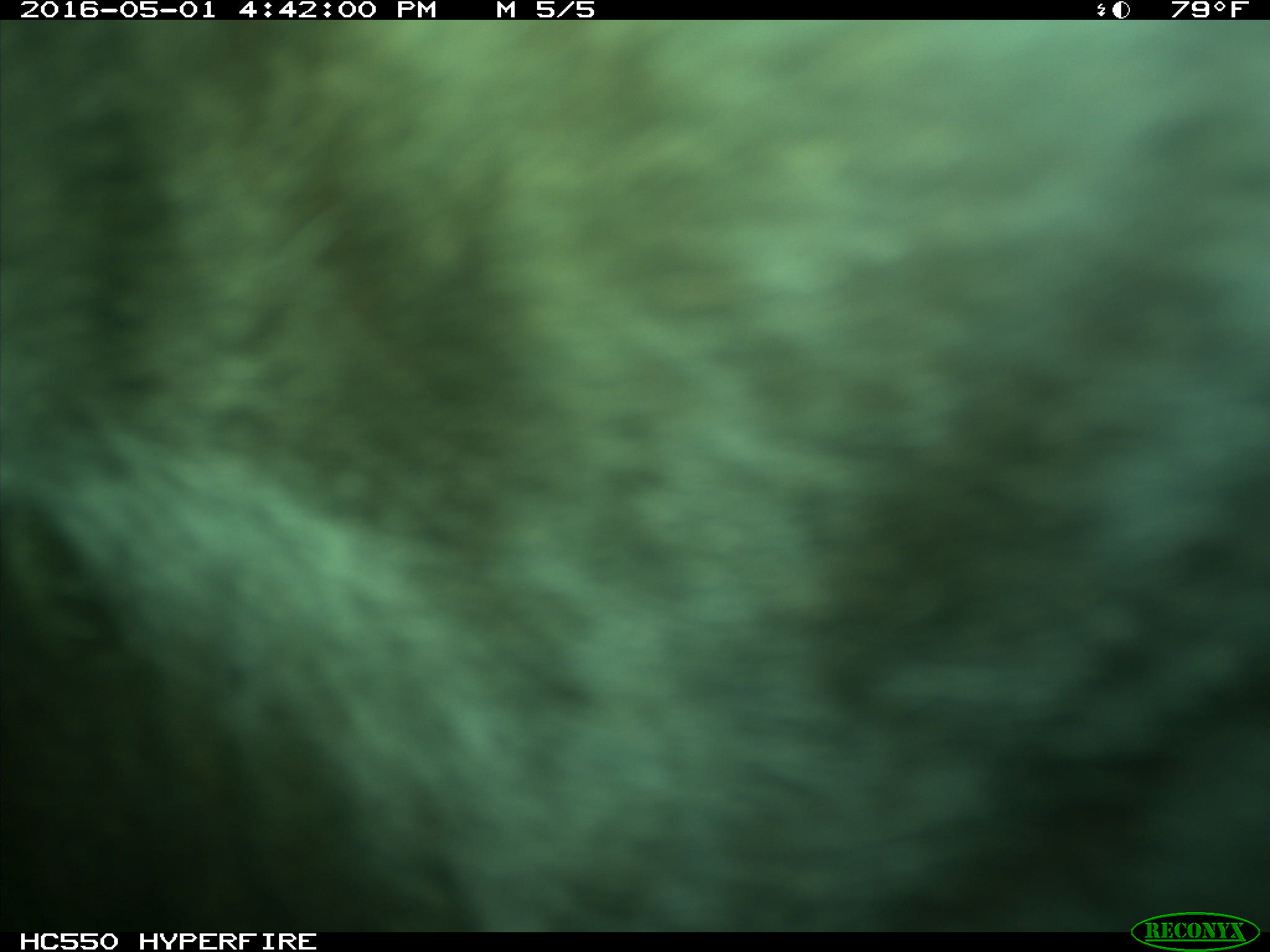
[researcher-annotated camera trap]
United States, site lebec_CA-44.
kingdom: Animalia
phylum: Chordata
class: Mammalia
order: Artiodactyla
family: Bovidae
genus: Bos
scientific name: Bos taurus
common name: domestic cow